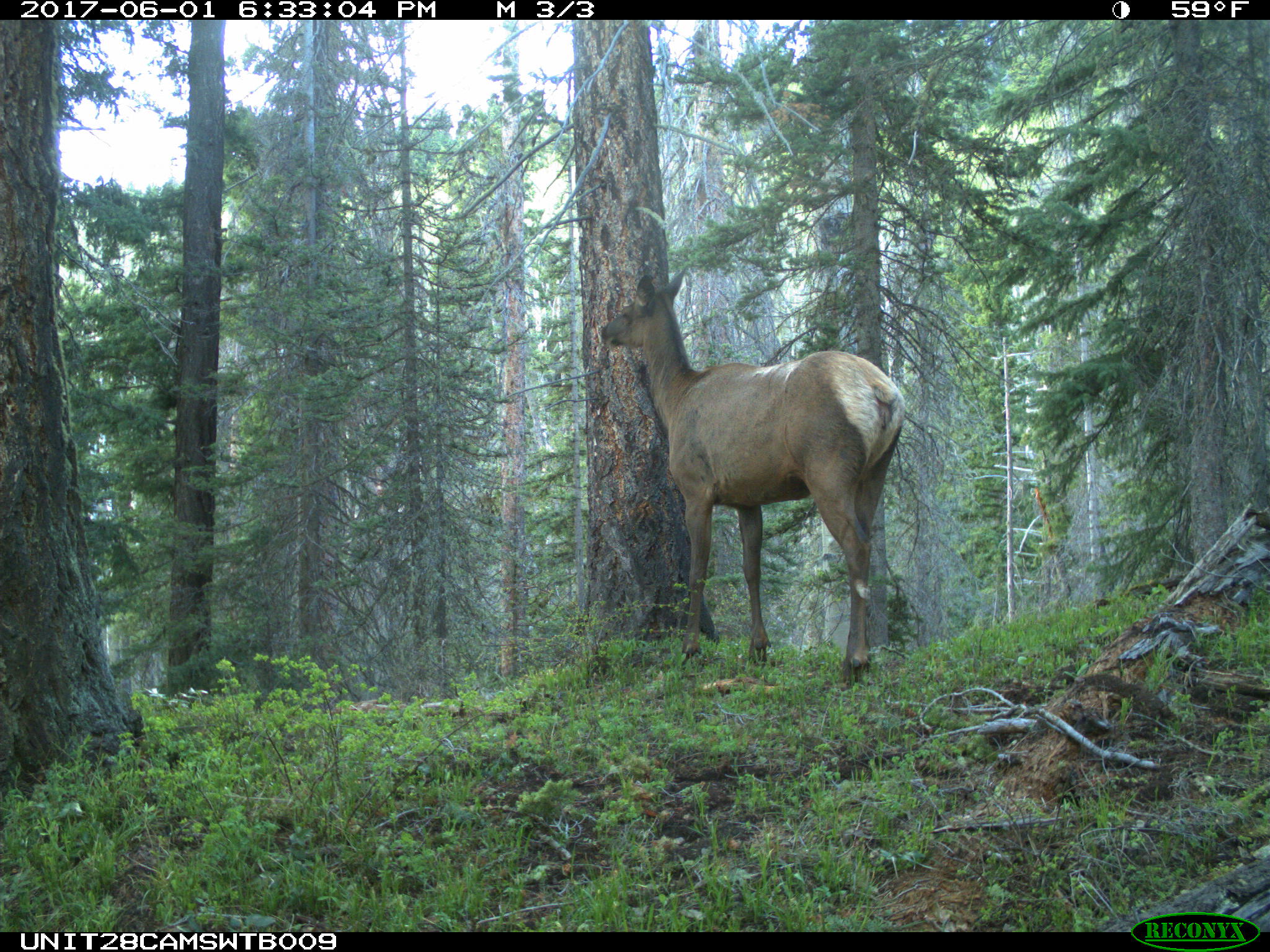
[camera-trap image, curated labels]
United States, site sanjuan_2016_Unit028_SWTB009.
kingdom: Animalia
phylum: Chordata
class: Mammalia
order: Artiodactyla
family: Cervidae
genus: Cervus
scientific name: Cervus elaphus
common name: red deer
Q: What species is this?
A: Cervus elaphus (red deer).